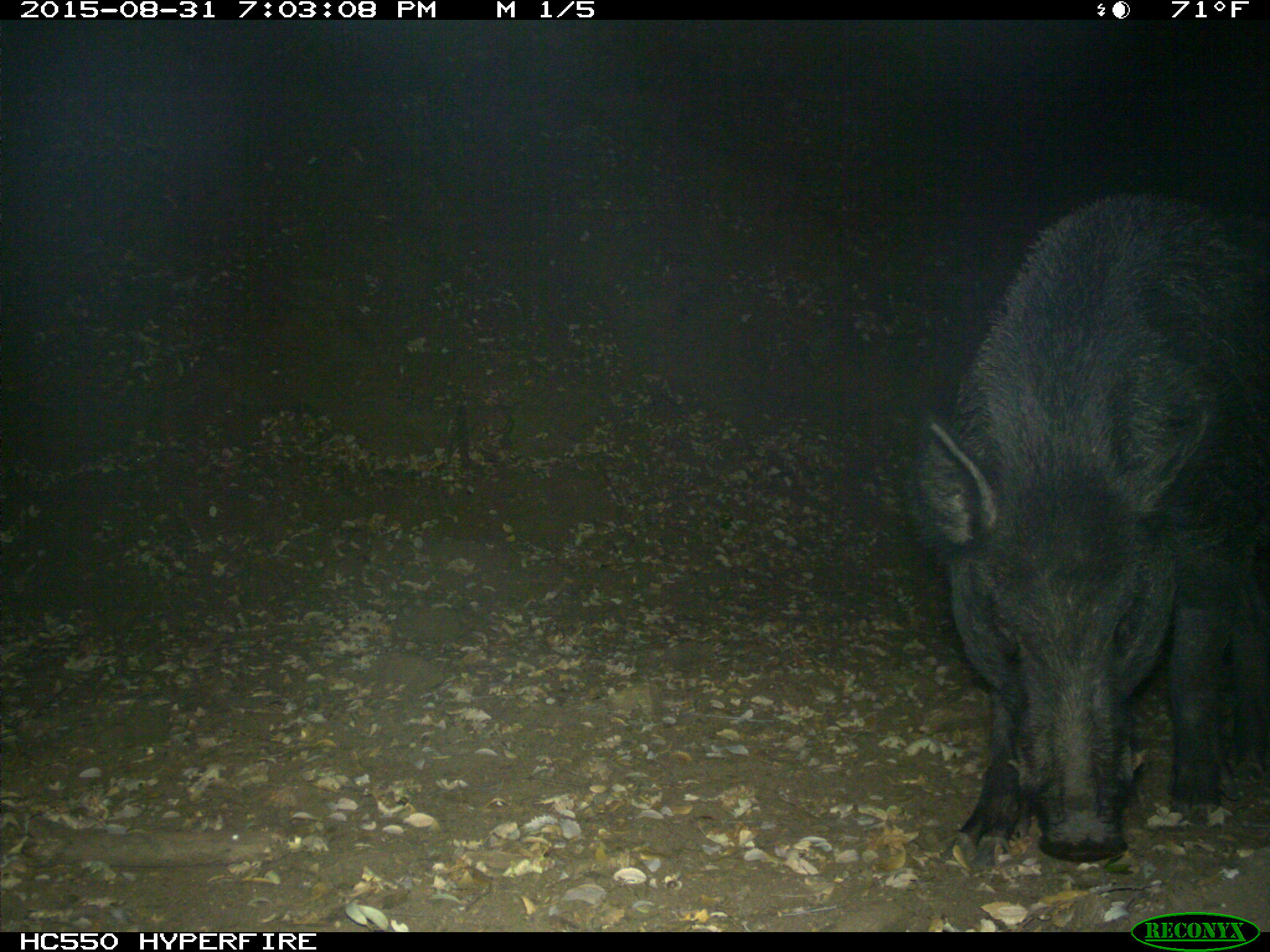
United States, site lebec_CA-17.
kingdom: Animalia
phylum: Chordata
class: Mammalia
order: Artiodactyla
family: Suidae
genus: Sus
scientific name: Sus scrofa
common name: wild boar